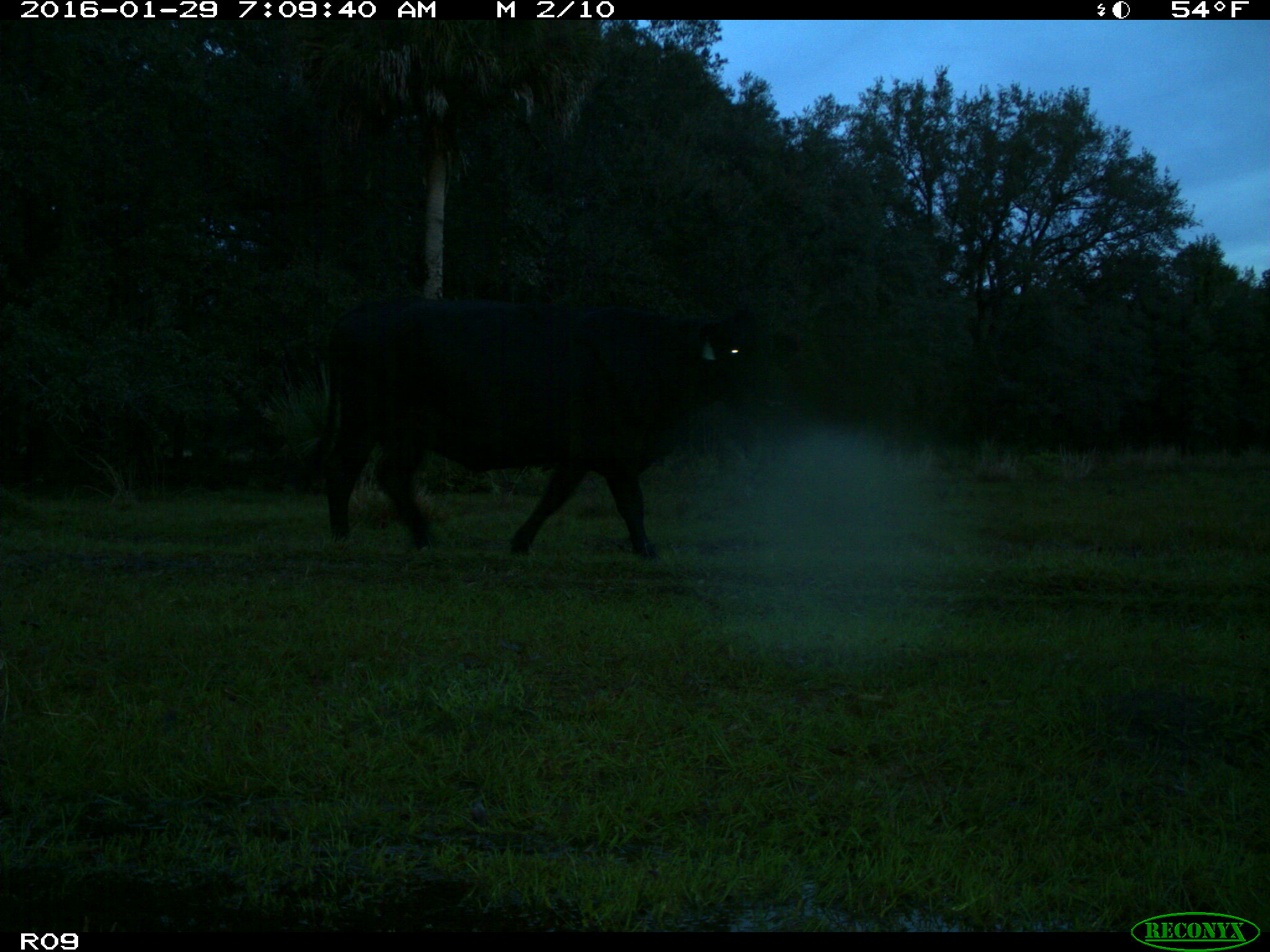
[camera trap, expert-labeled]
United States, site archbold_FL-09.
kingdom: Animalia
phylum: Chordata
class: Mammalia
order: Artiodactyla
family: Bovidae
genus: Bos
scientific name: Bos taurus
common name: domestic cow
Bos taurus (domestic cow).